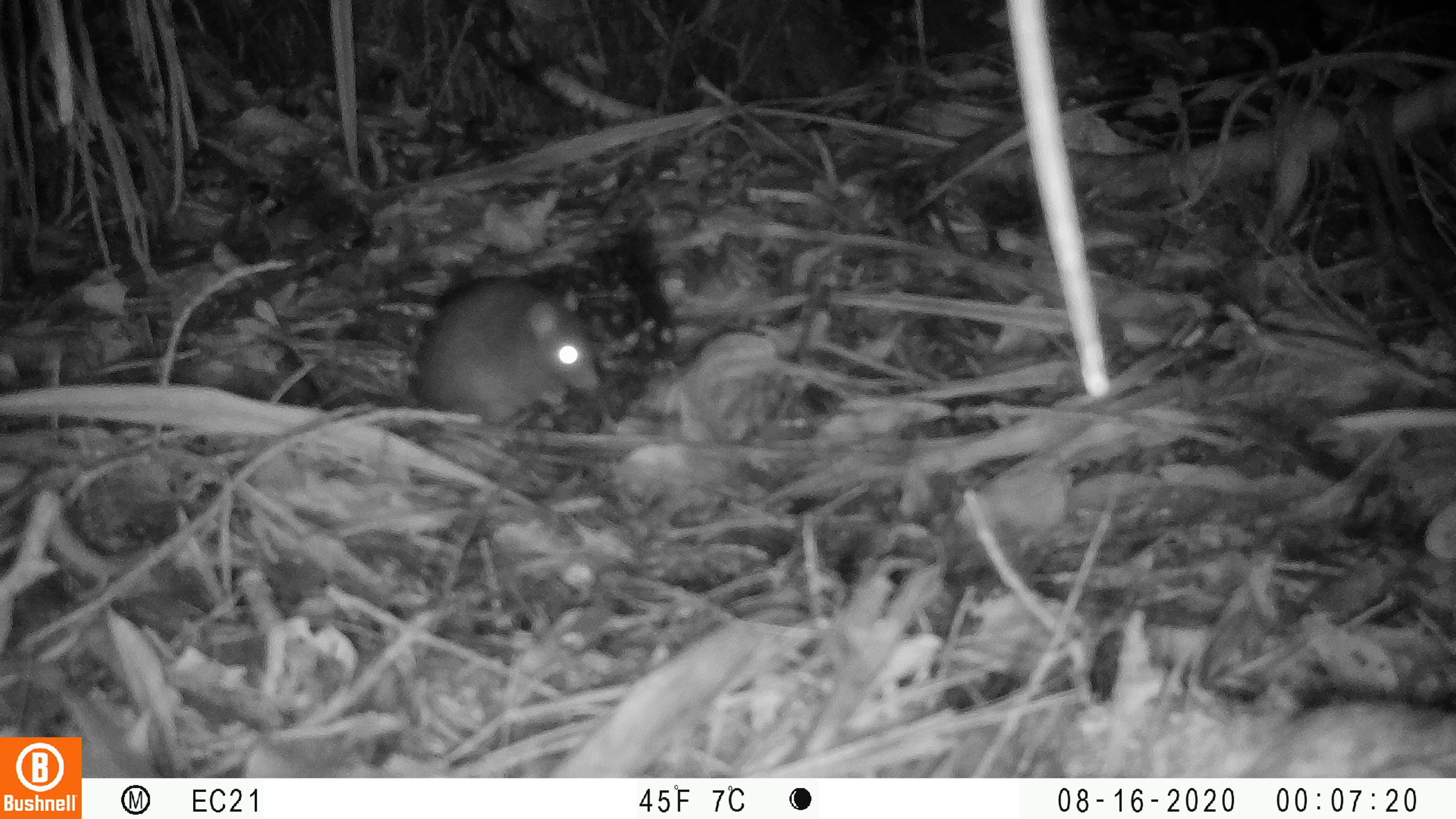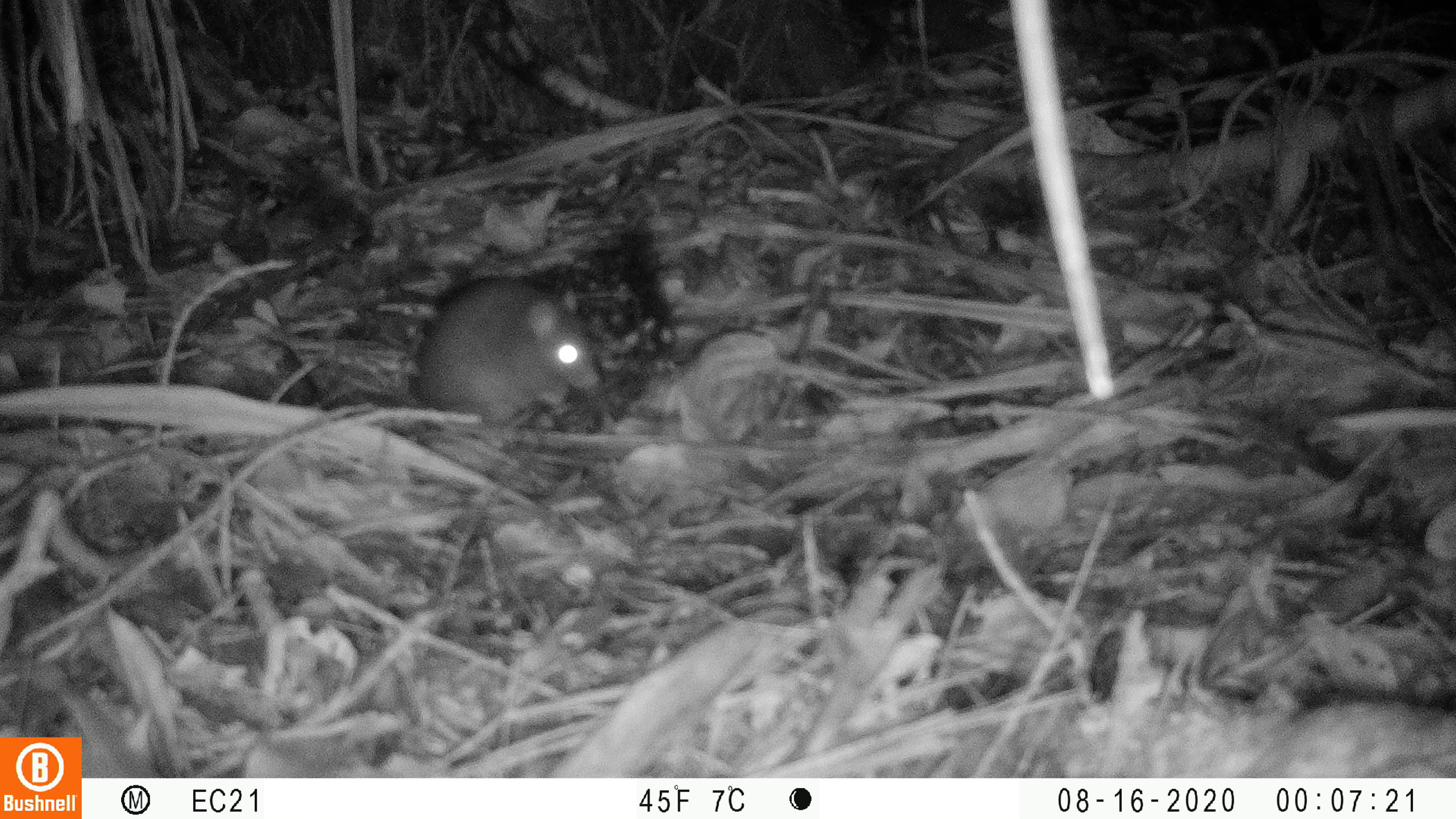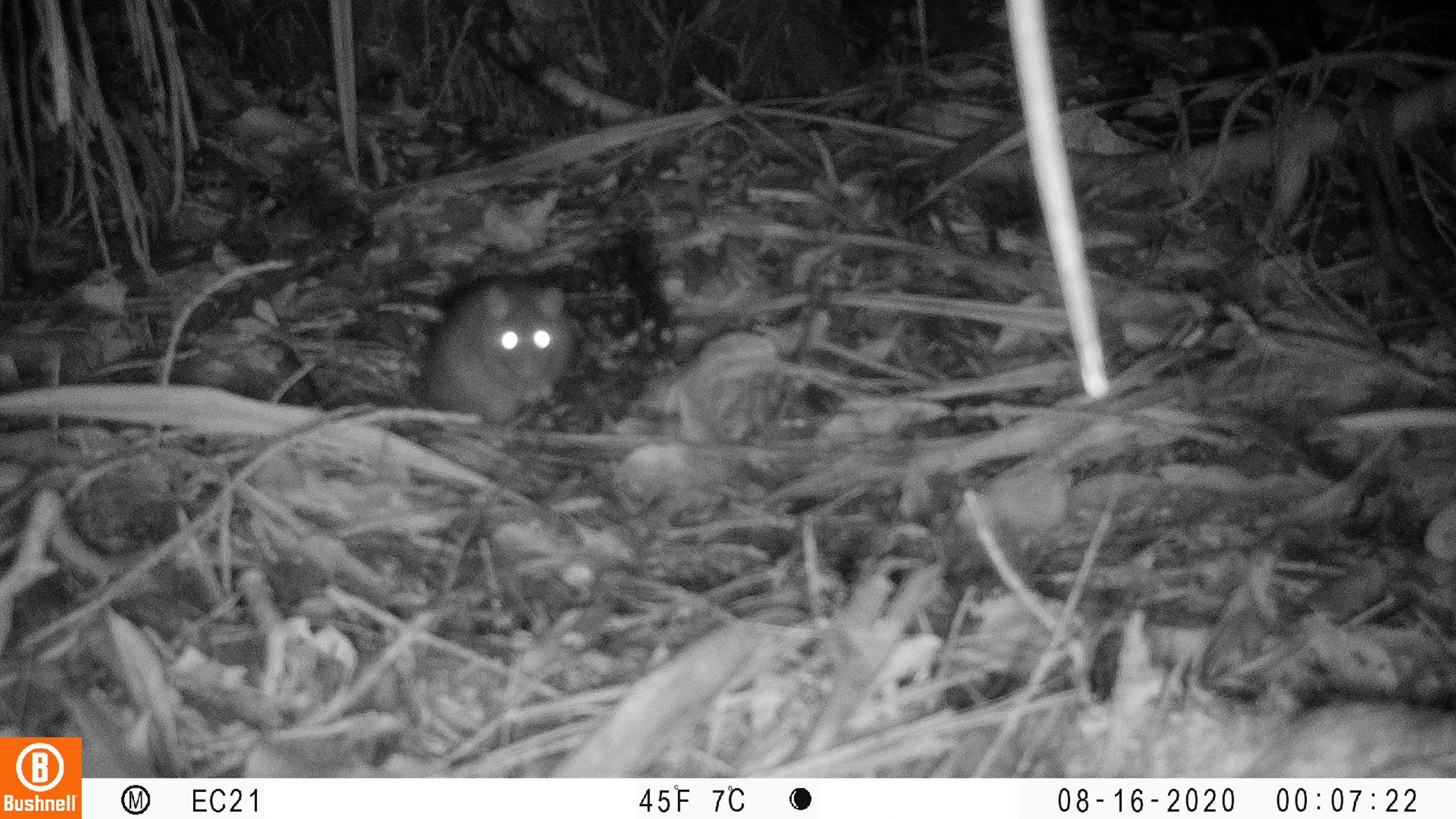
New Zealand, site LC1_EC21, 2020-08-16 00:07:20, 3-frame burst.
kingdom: Animalia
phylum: Chordata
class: Mammalia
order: Rodentia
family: Muridae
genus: Rattus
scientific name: Rattus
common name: rat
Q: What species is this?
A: Rat (Rattus).